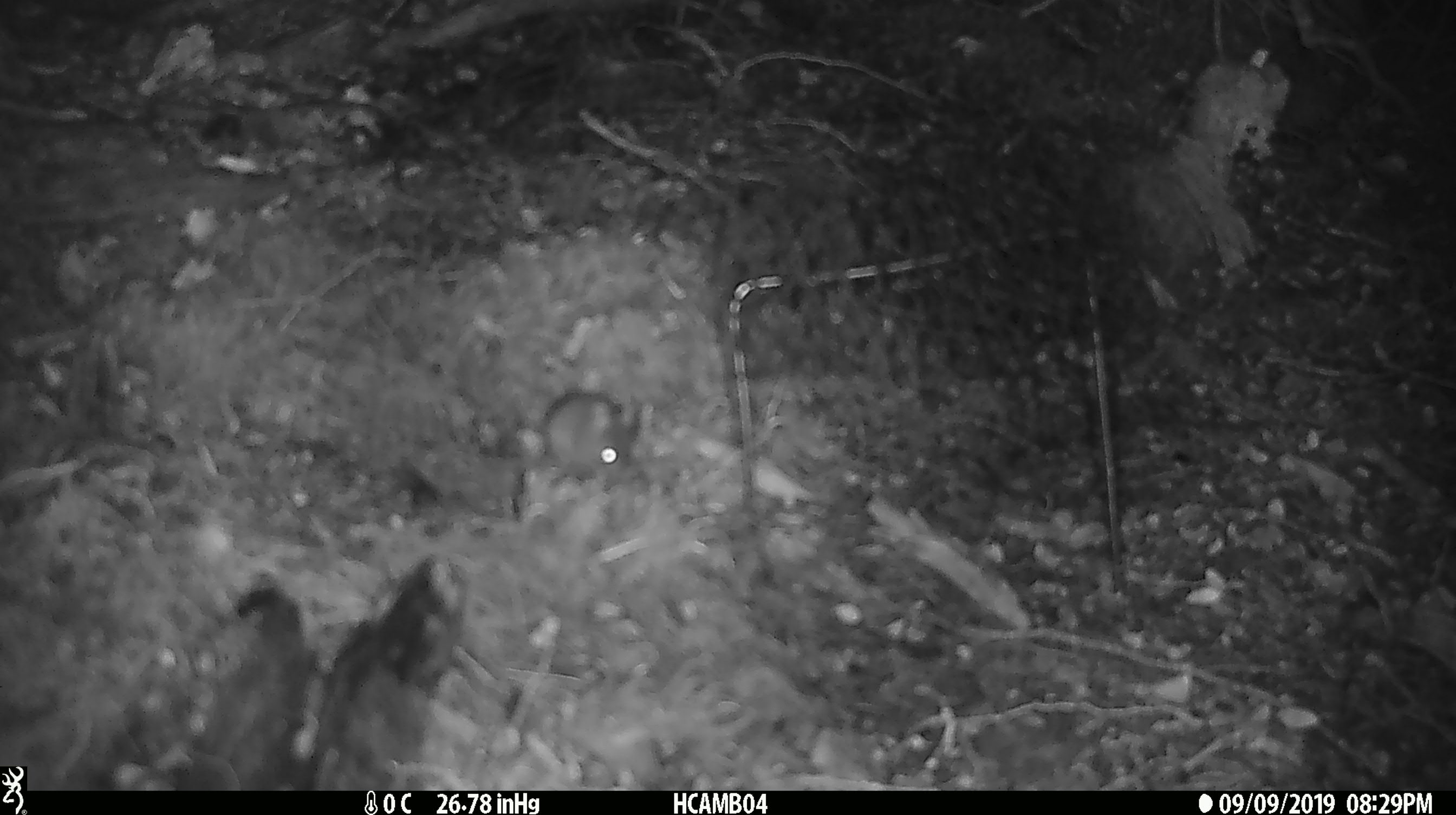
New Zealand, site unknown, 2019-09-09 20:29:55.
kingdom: Animalia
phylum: Chordata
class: Mammalia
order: Rodentia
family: Muridae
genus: Mus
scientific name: Mus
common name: mouse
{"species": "mouse (Mus)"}